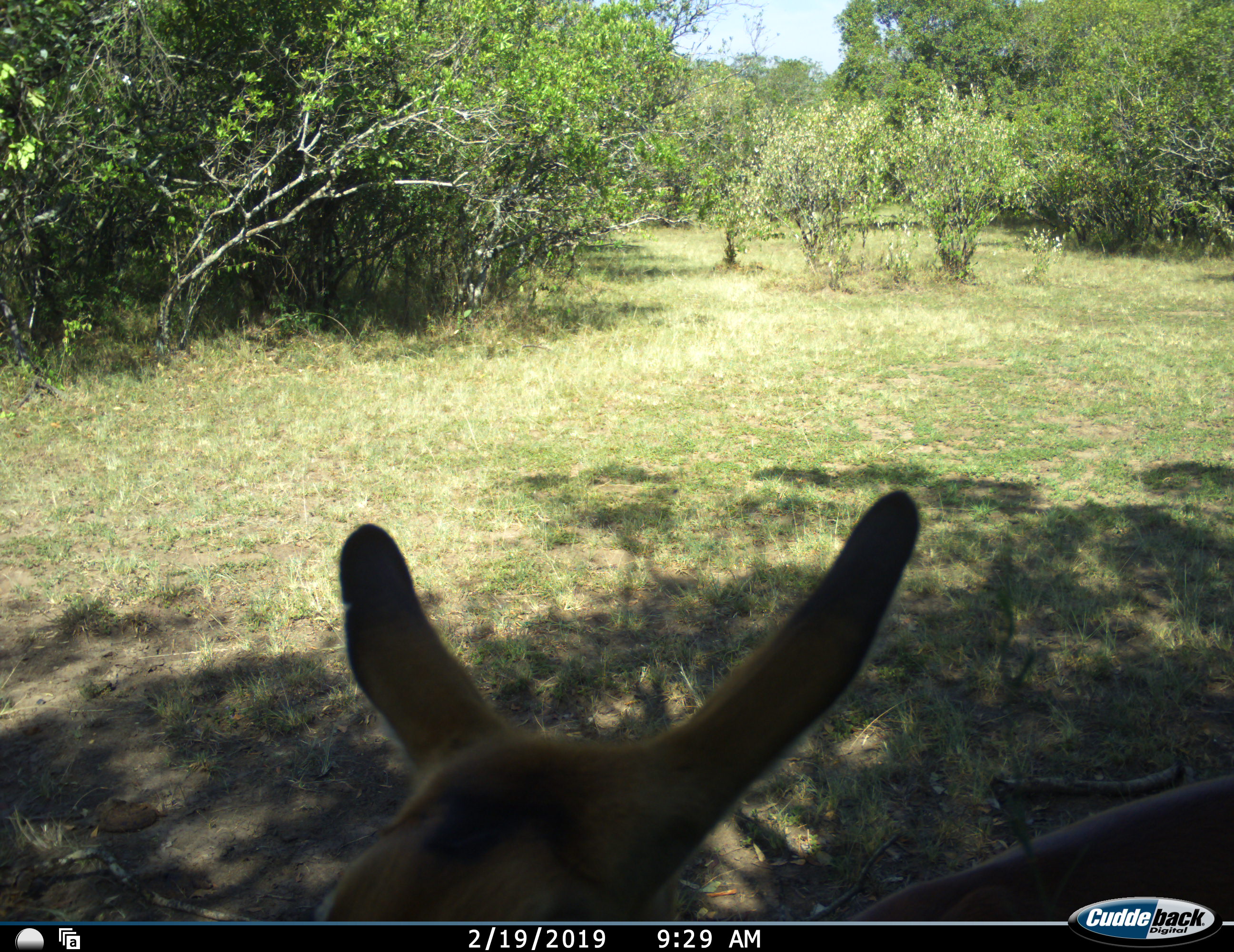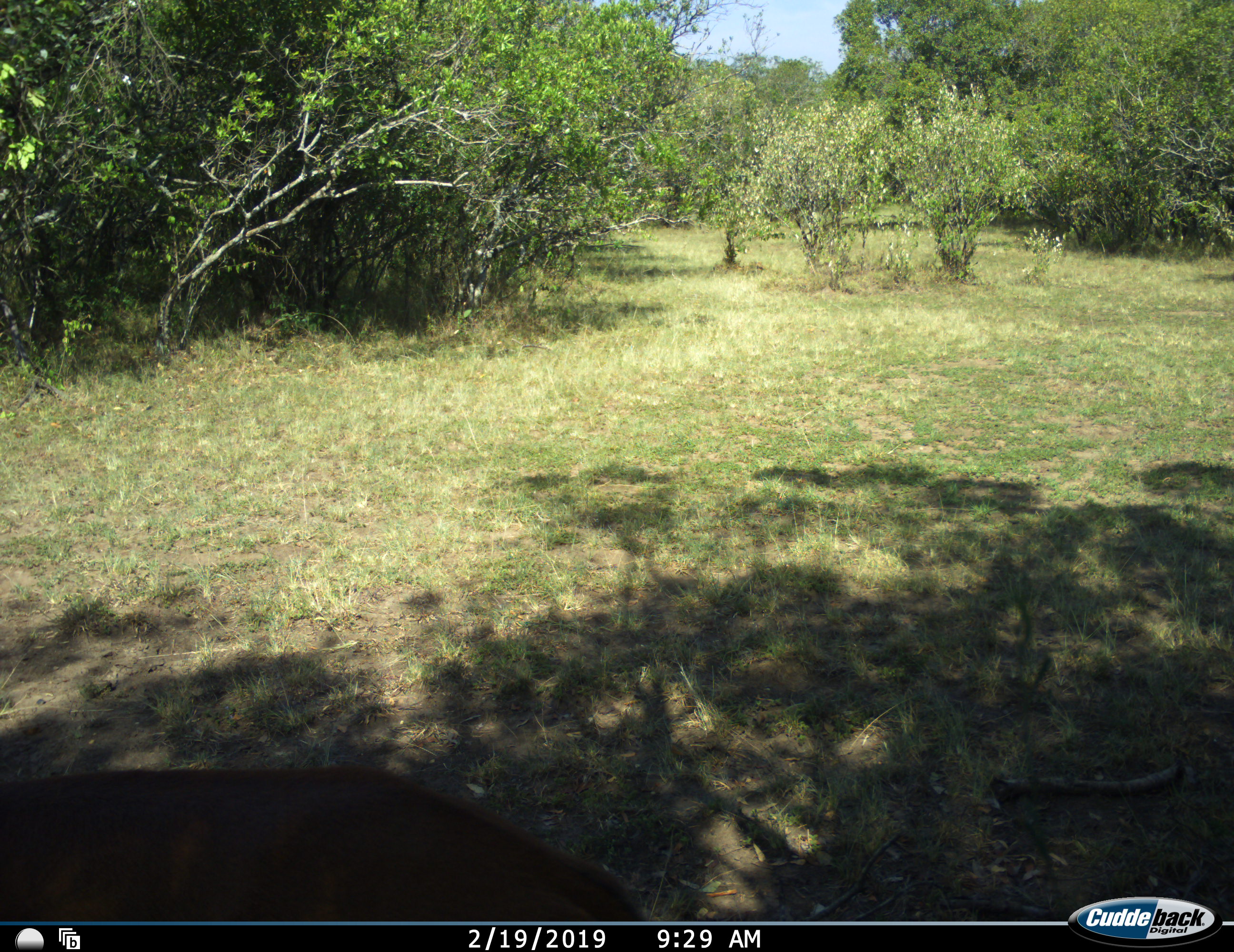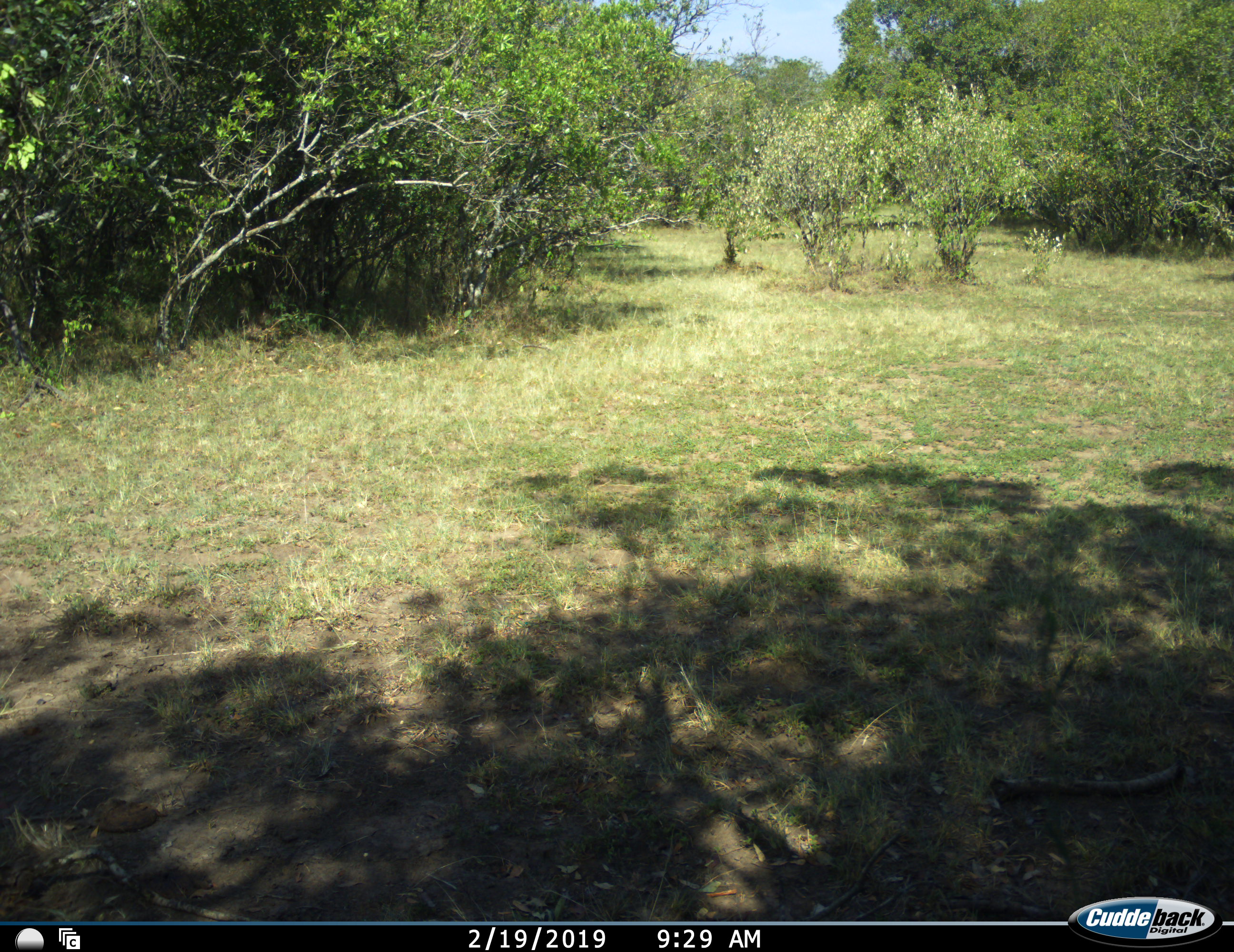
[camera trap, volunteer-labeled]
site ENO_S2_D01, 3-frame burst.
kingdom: Animalia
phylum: Chordata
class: Mammalia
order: Artiodactyla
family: Bovidae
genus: Aepyceros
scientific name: Aepyceros melampus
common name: impala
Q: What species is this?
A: Impala (Aepyceros melampus).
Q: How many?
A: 1.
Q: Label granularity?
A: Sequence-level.